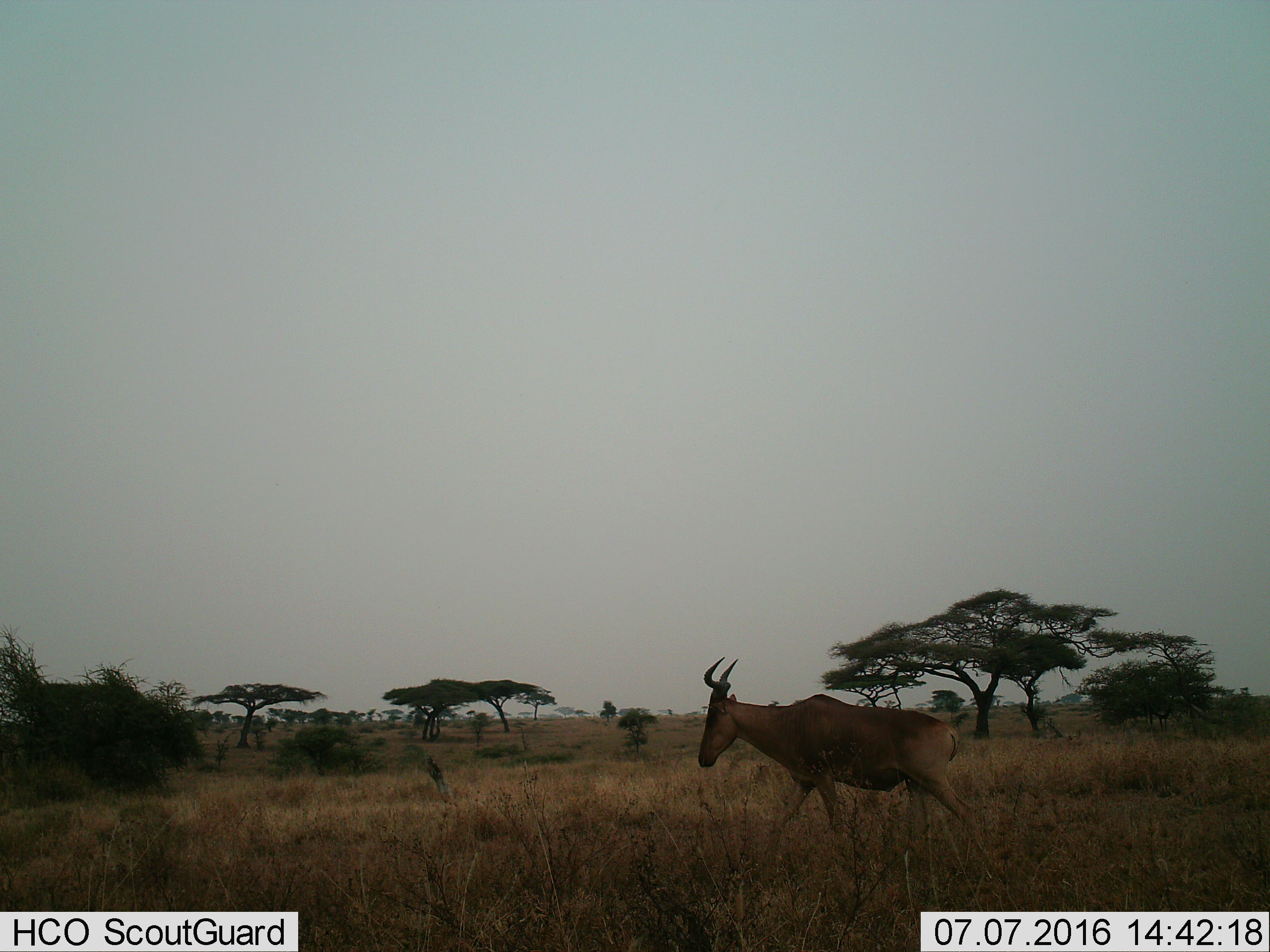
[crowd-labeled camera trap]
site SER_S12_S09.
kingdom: Animalia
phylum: Chordata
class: Mammalia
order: Artiodactyla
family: Bovidae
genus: Alcelaphus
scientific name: Alcelaphus buselaphus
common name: hartebeest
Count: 1.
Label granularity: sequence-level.